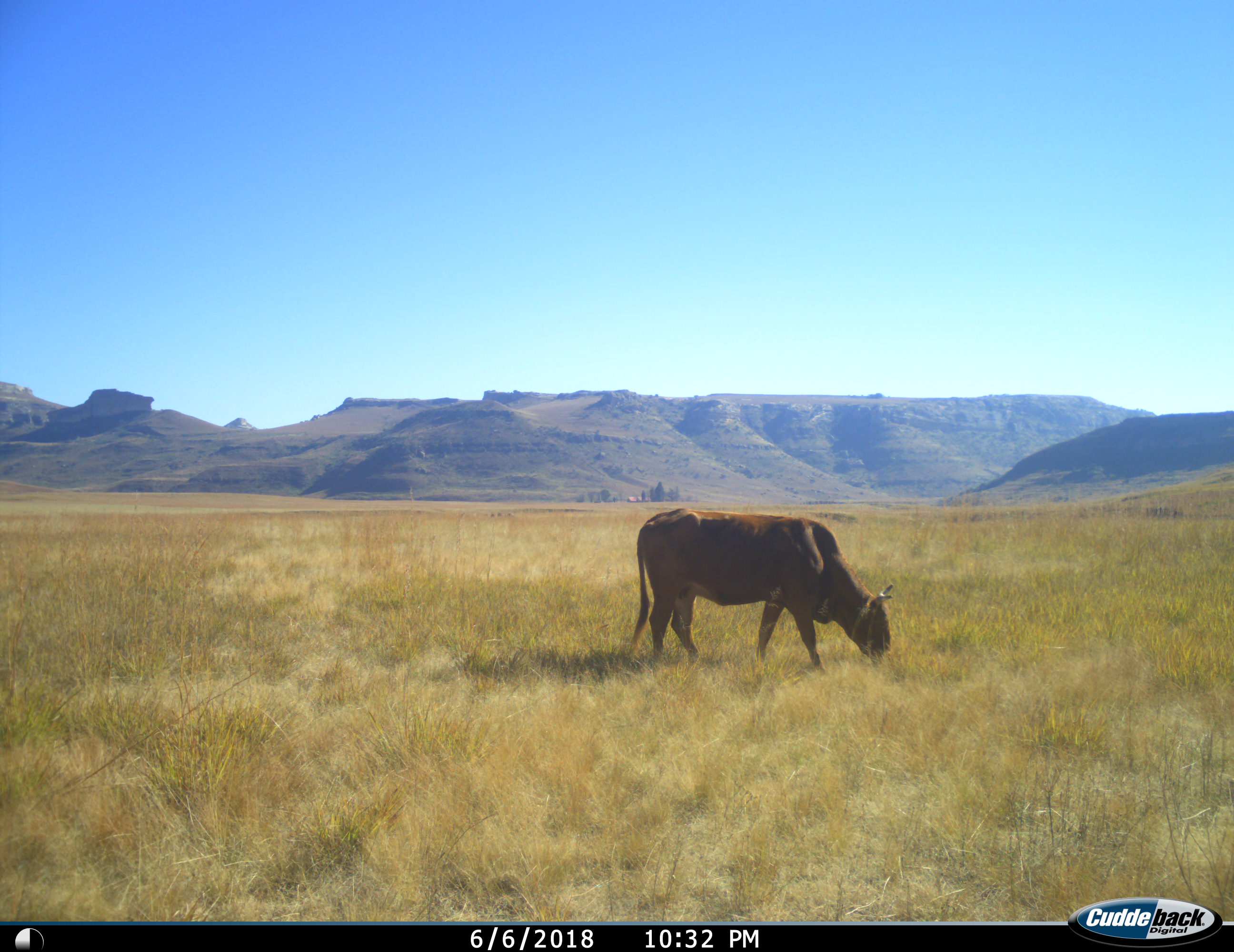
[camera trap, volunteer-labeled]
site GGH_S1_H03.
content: unidentified animal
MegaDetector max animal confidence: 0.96